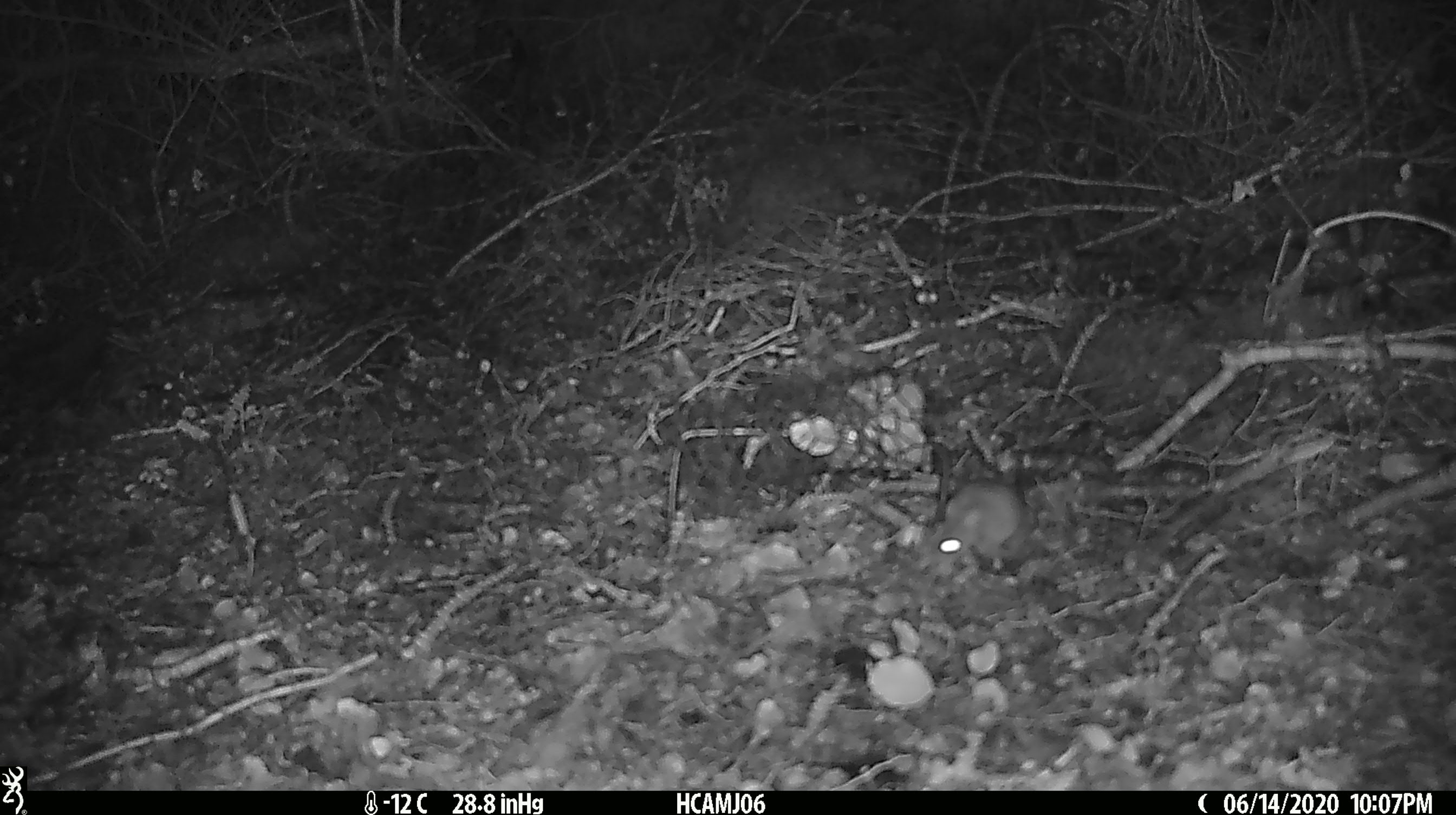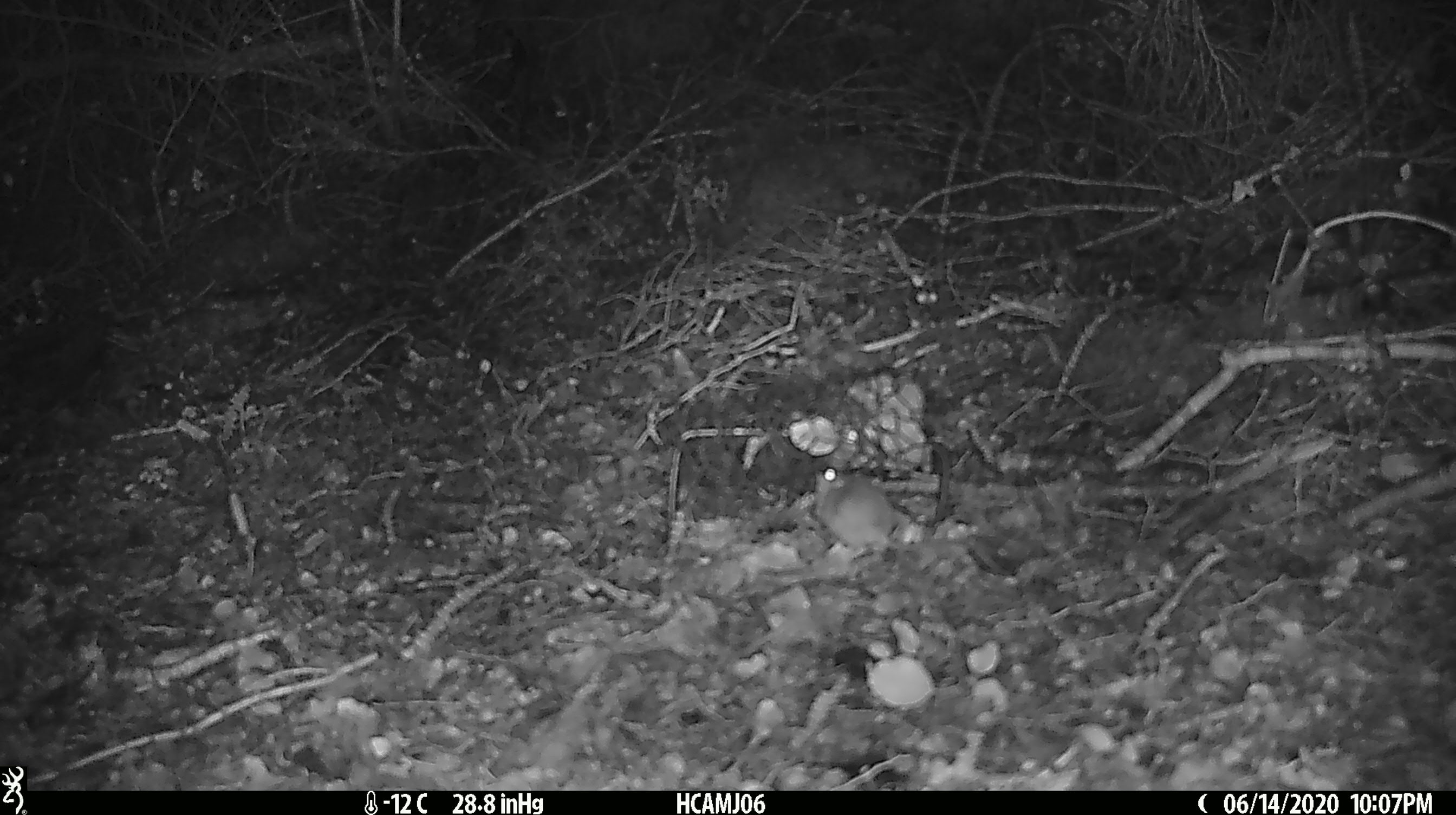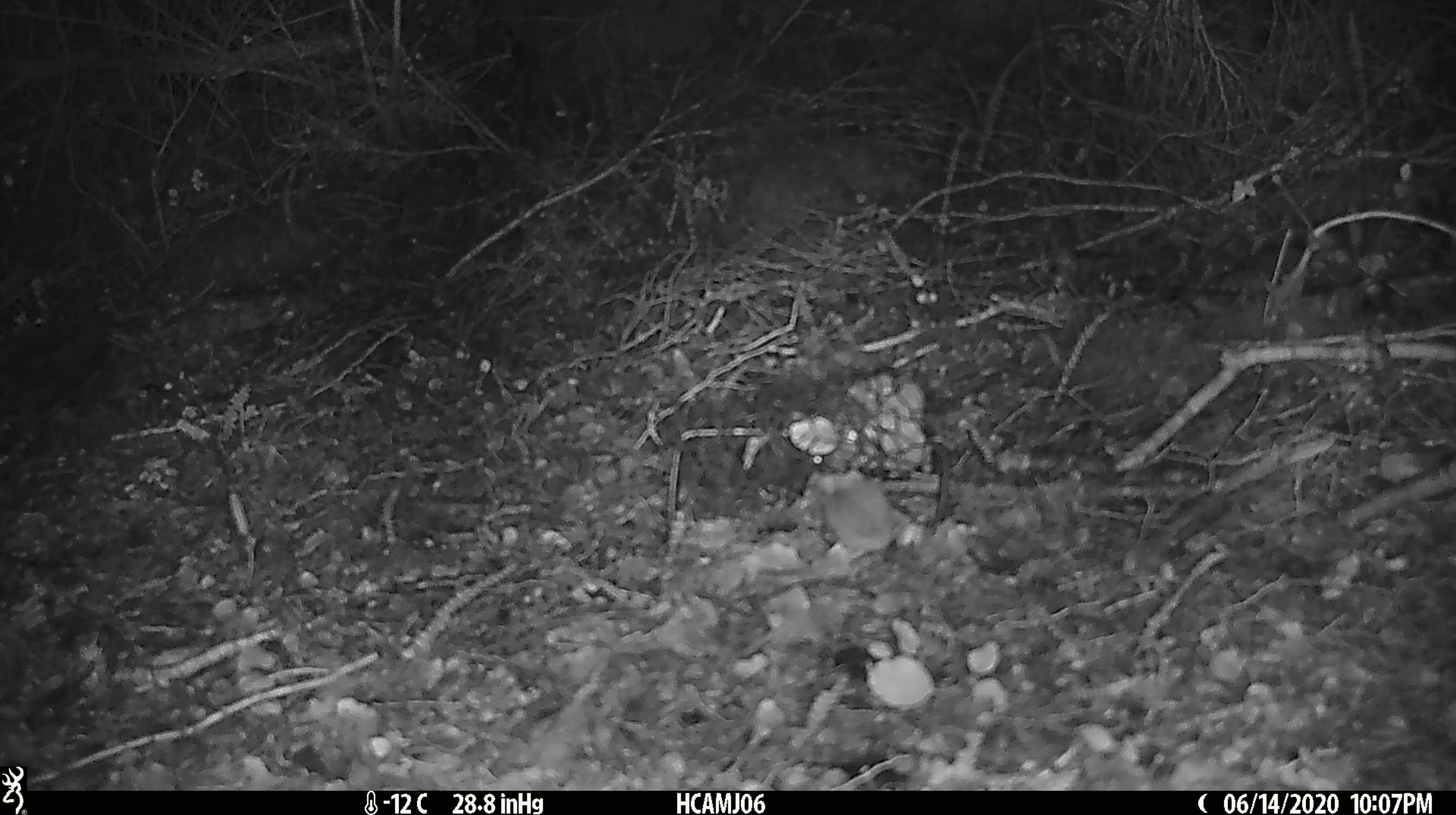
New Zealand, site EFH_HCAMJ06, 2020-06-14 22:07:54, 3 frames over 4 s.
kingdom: Animalia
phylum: Chordata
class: Mammalia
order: Rodentia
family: Muridae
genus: Mus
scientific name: Mus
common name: mouse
Mouse (Mus).